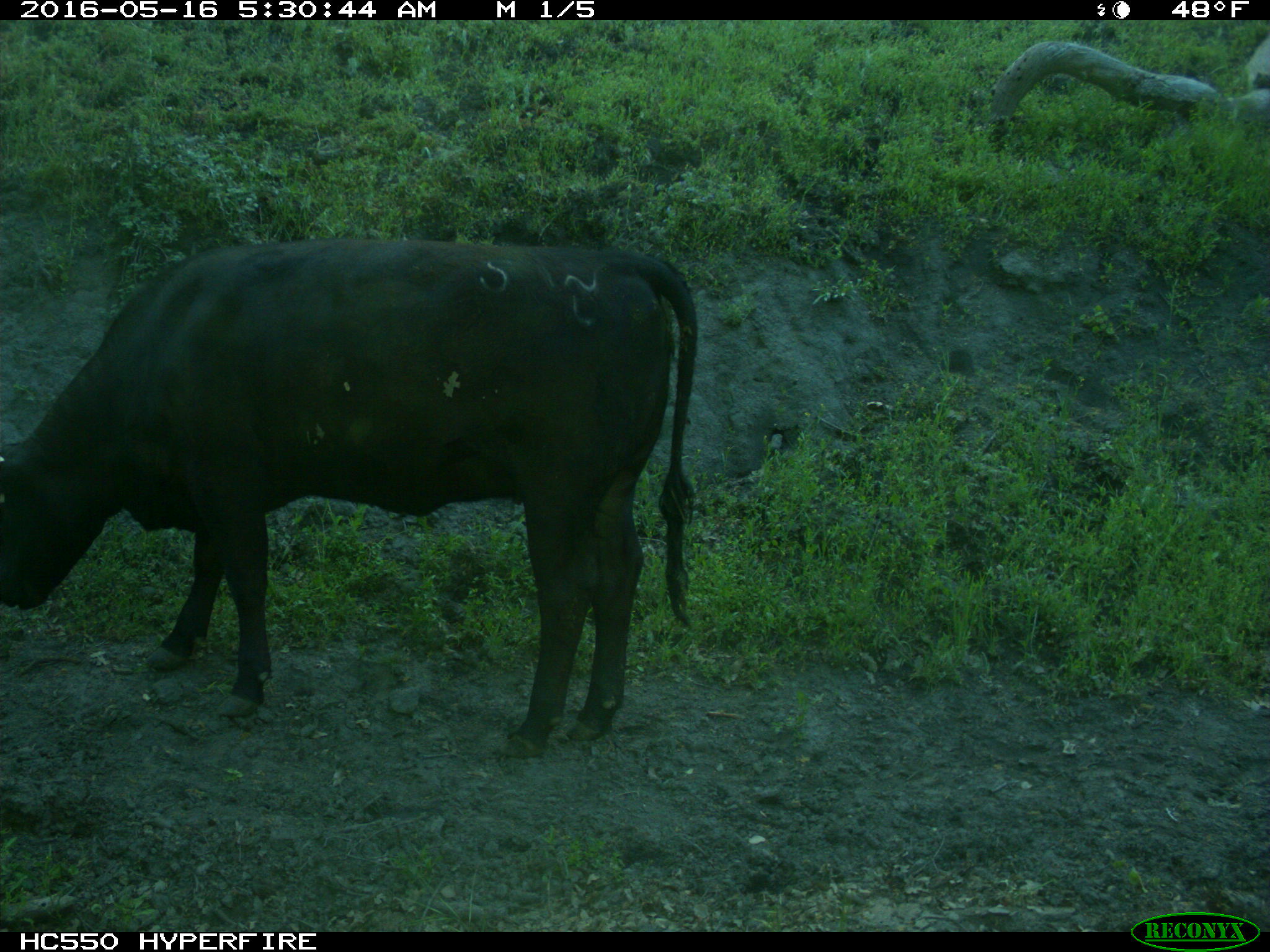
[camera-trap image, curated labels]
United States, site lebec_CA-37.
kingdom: Animalia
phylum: Chordata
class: Mammalia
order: Artiodactyla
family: Bovidae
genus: Bos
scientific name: Bos taurus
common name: domestic cow